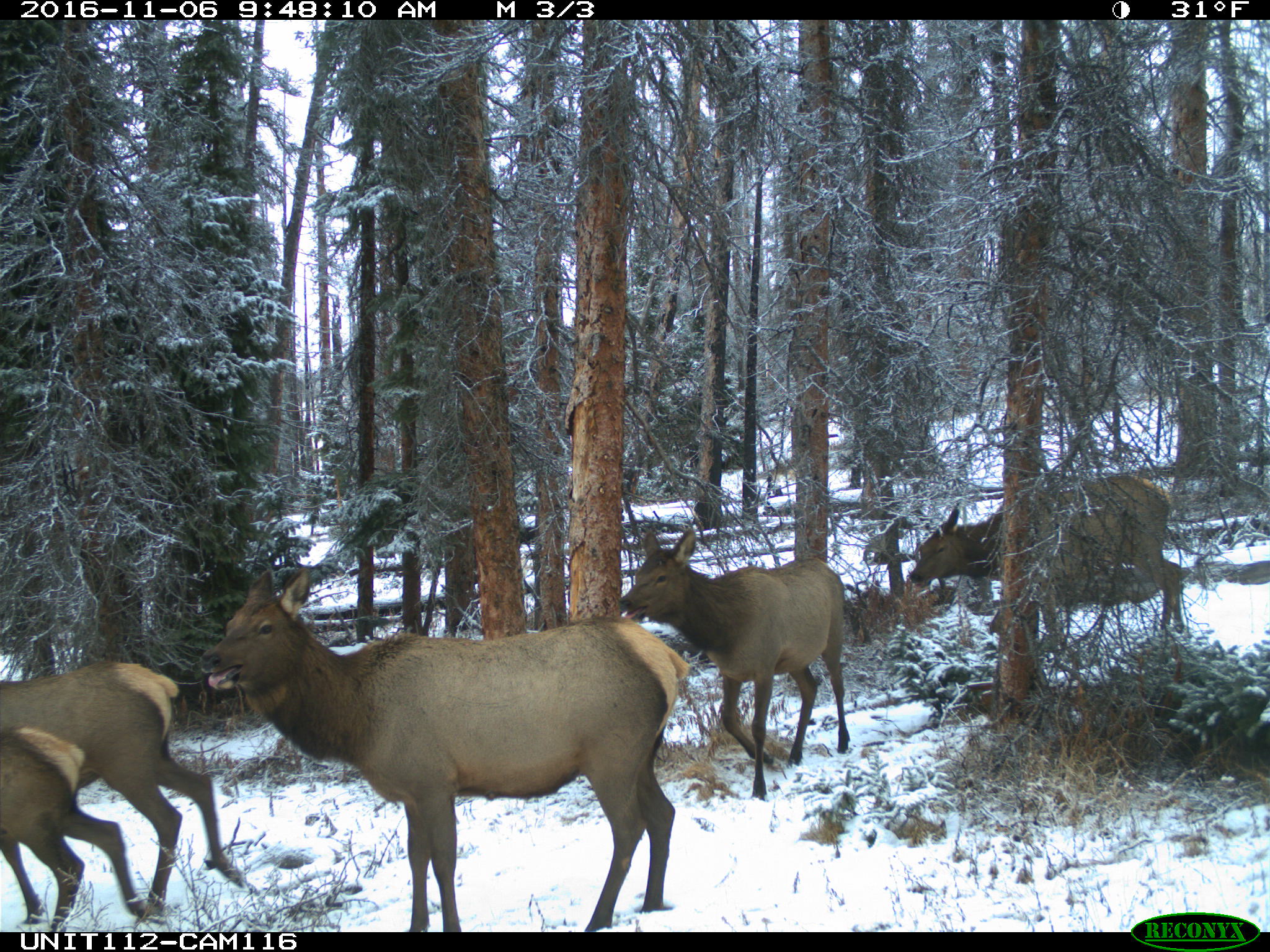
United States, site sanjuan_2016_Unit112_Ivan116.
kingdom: Animalia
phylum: Chordata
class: Mammalia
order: Artiodactyla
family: Cervidae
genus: Cervus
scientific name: Cervus elaphus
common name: red deer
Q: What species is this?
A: Cervus elaphus (red deer).